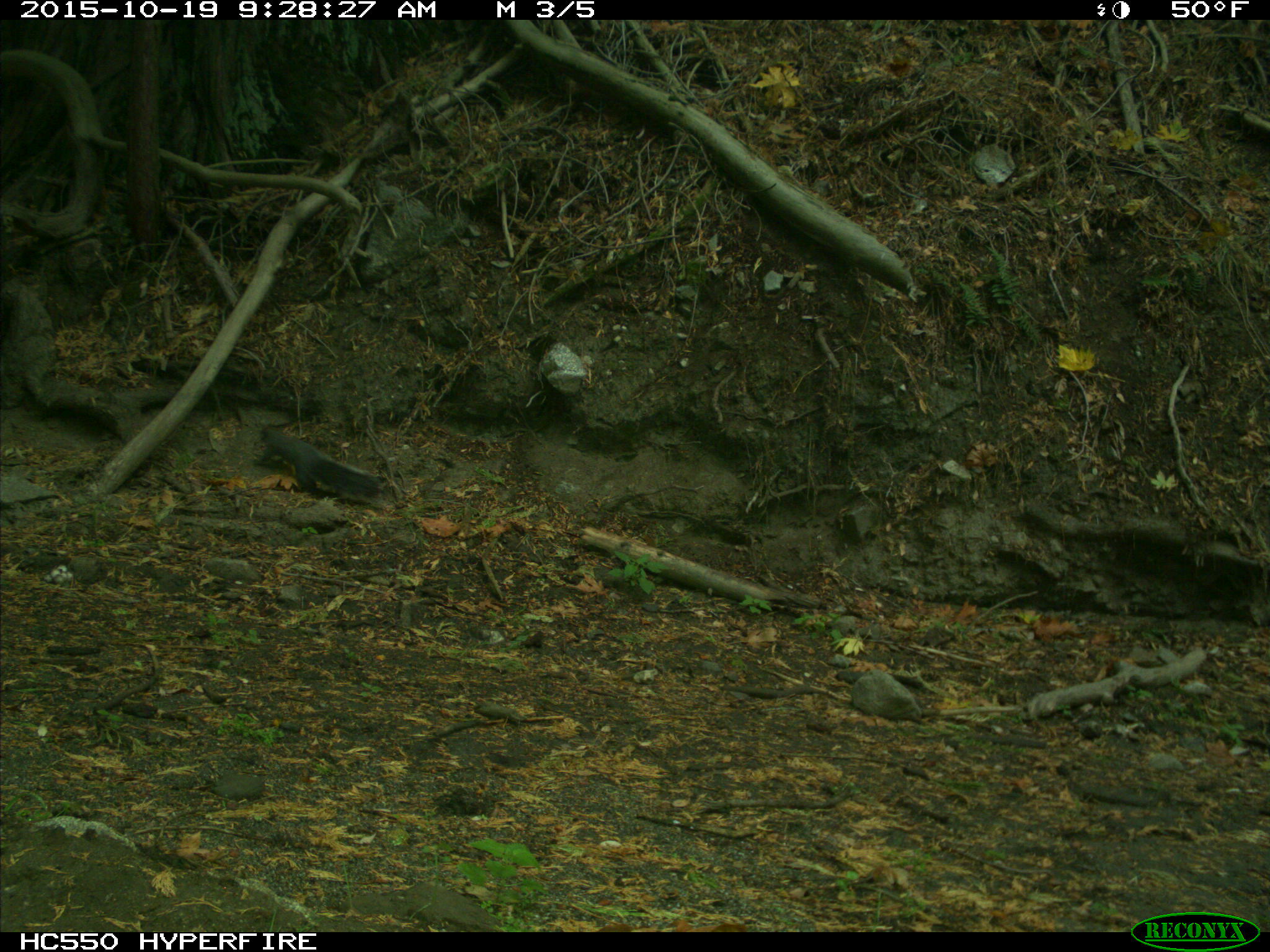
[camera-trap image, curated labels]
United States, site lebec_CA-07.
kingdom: Animalia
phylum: Chordata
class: Mammalia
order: Rodentia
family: Sciuridae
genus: Sciurus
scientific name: Sciurus carolinensis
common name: eastern gray squirrel